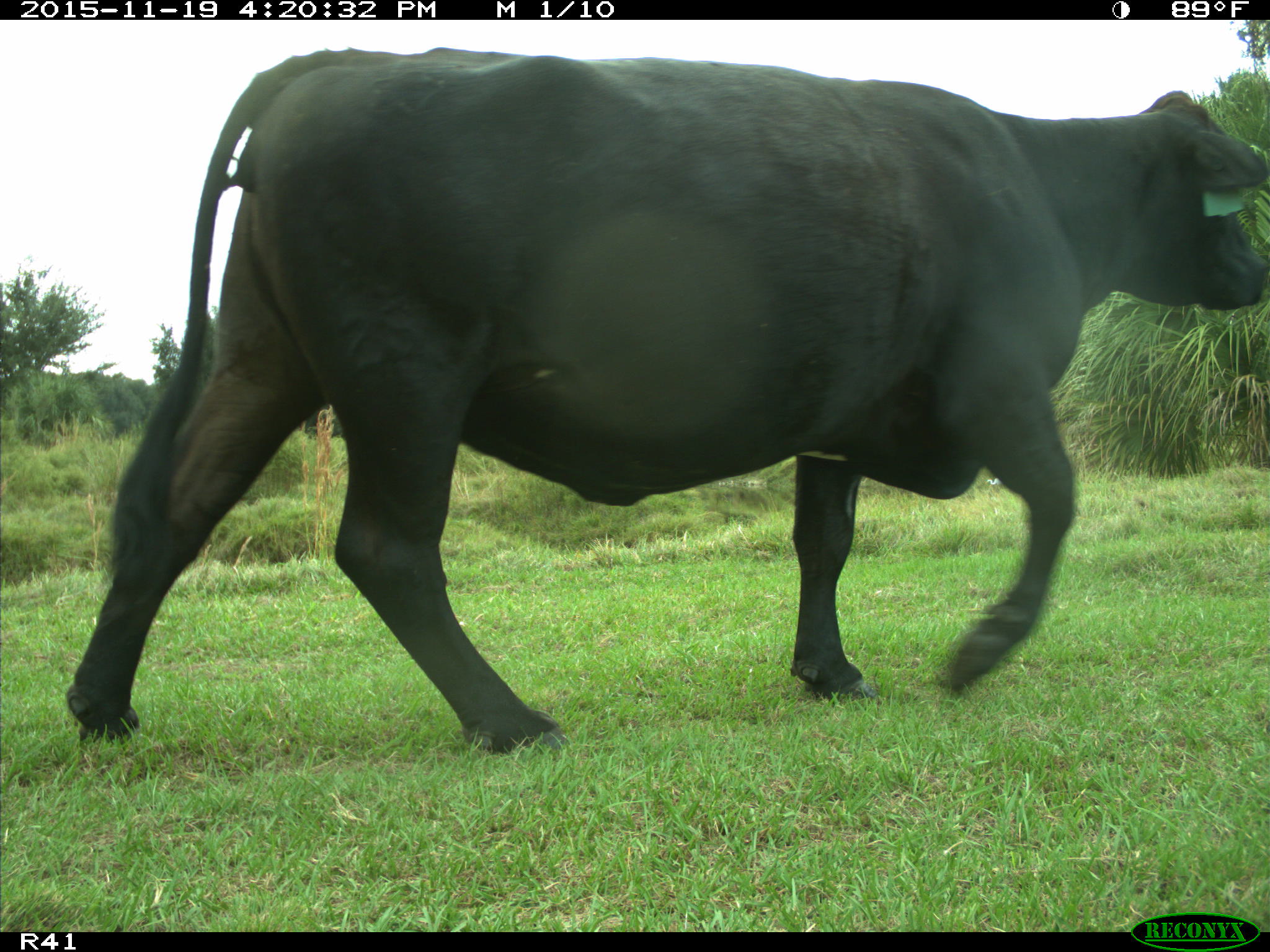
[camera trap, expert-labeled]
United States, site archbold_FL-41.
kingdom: Animalia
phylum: Chordata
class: Mammalia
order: Artiodactyla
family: Bovidae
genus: Bos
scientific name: Bos taurus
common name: domestic cow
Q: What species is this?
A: Bos taurus (domestic cow).